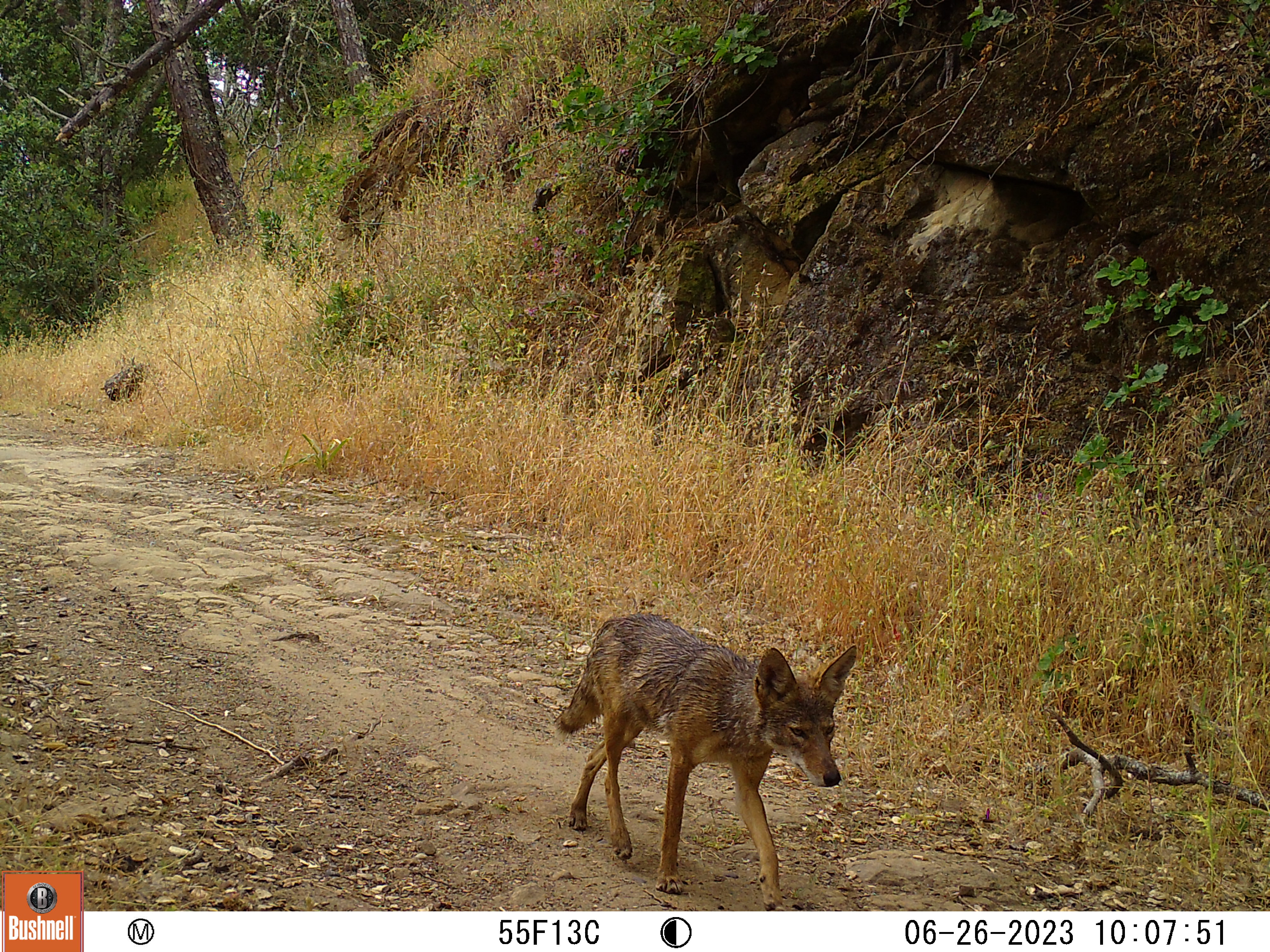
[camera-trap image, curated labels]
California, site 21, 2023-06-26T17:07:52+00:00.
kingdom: Animalia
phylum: Chordata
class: Mammalia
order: Carnivora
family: Canidae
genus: Canis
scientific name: Canis latrans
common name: coyote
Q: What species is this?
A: Coyote (Canis latrans).